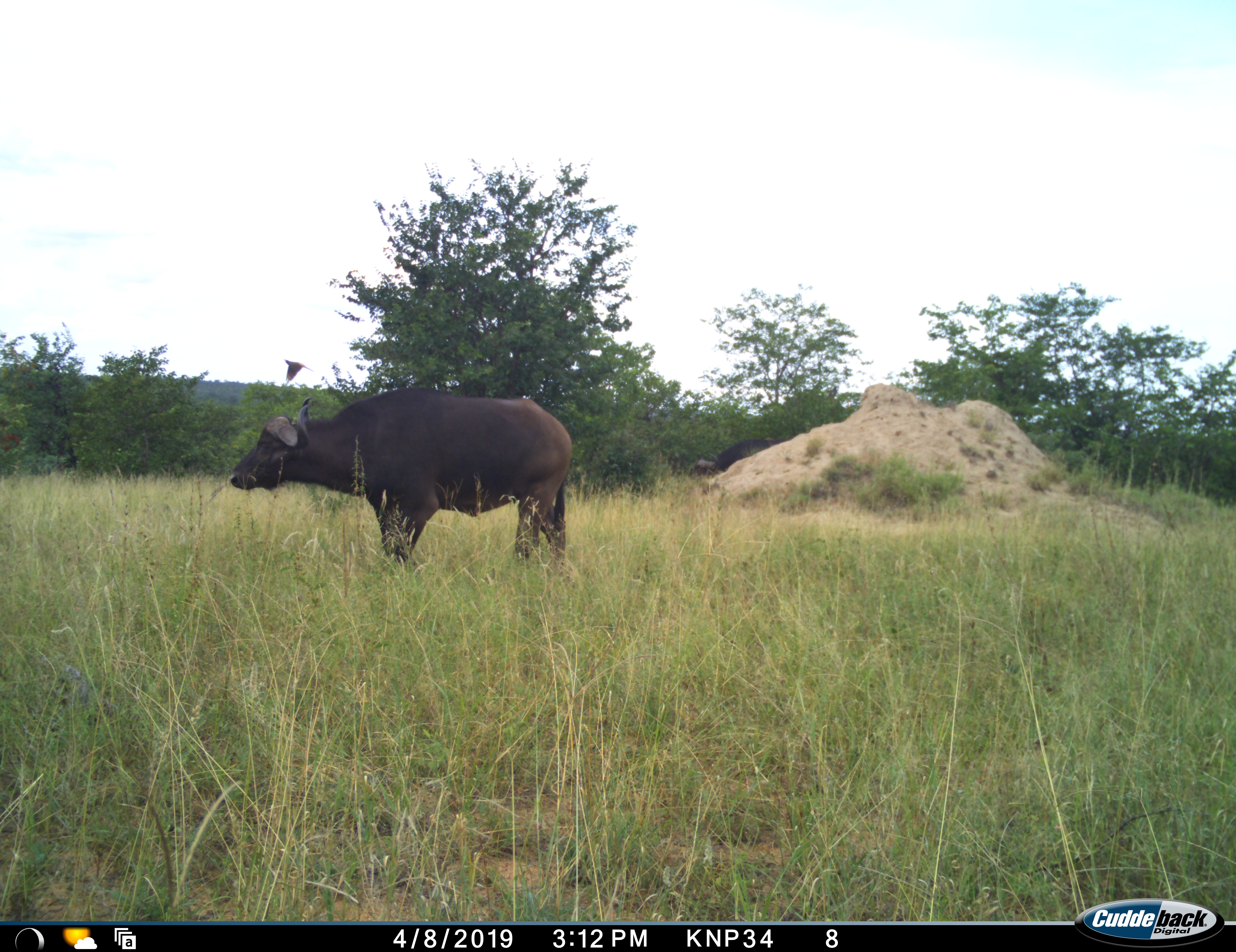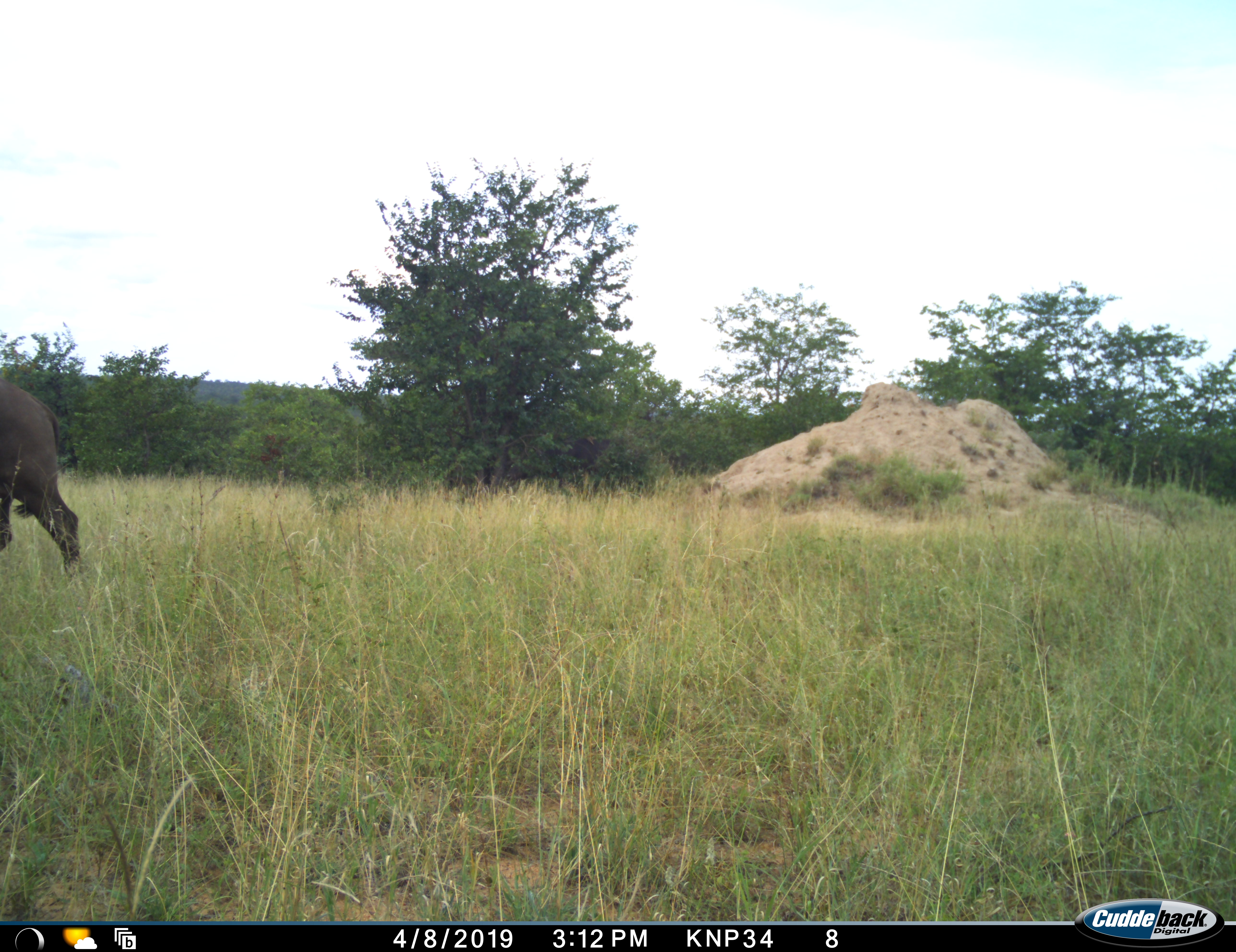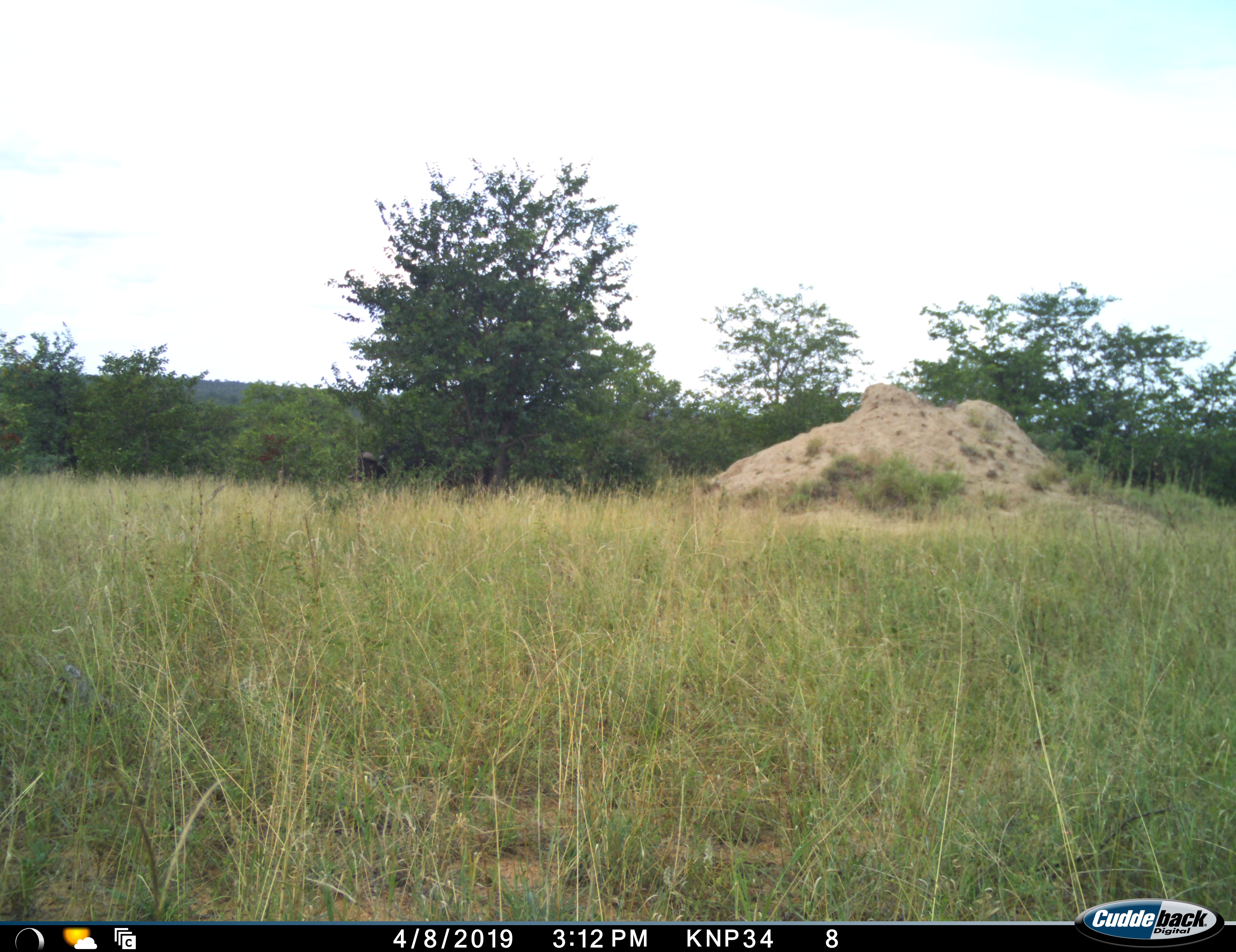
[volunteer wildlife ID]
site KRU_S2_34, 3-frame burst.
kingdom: Animalia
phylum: Chordata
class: Mammalia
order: Artiodactyla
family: Bovidae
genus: Syncerus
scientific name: Syncerus caffer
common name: african buffalo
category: buffalo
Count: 1.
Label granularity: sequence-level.